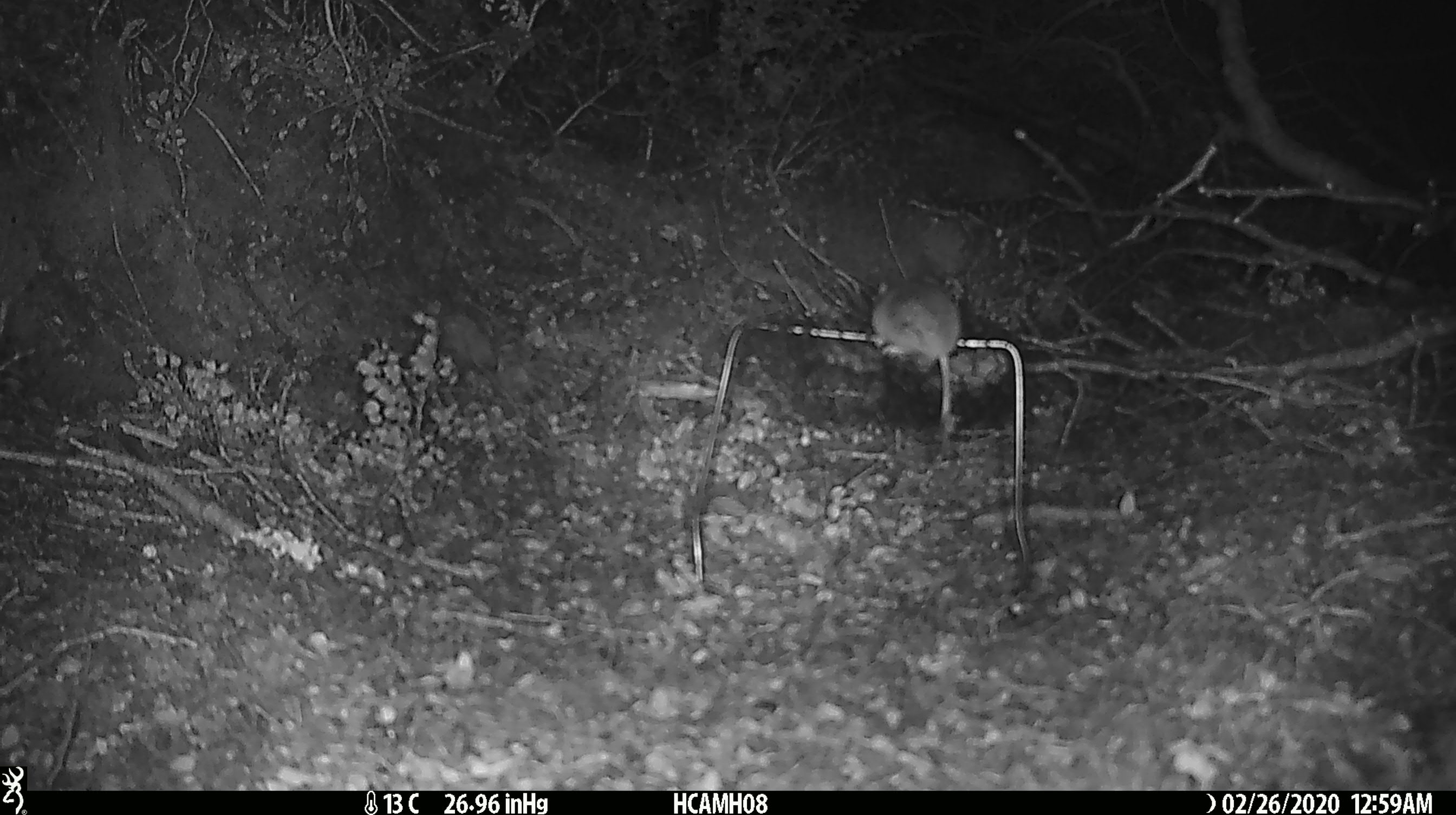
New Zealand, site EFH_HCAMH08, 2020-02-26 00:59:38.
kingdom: Animalia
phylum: Chordata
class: Mammalia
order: Rodentia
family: Muridae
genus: Mus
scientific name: Mus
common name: mouse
Mouse (Mus).